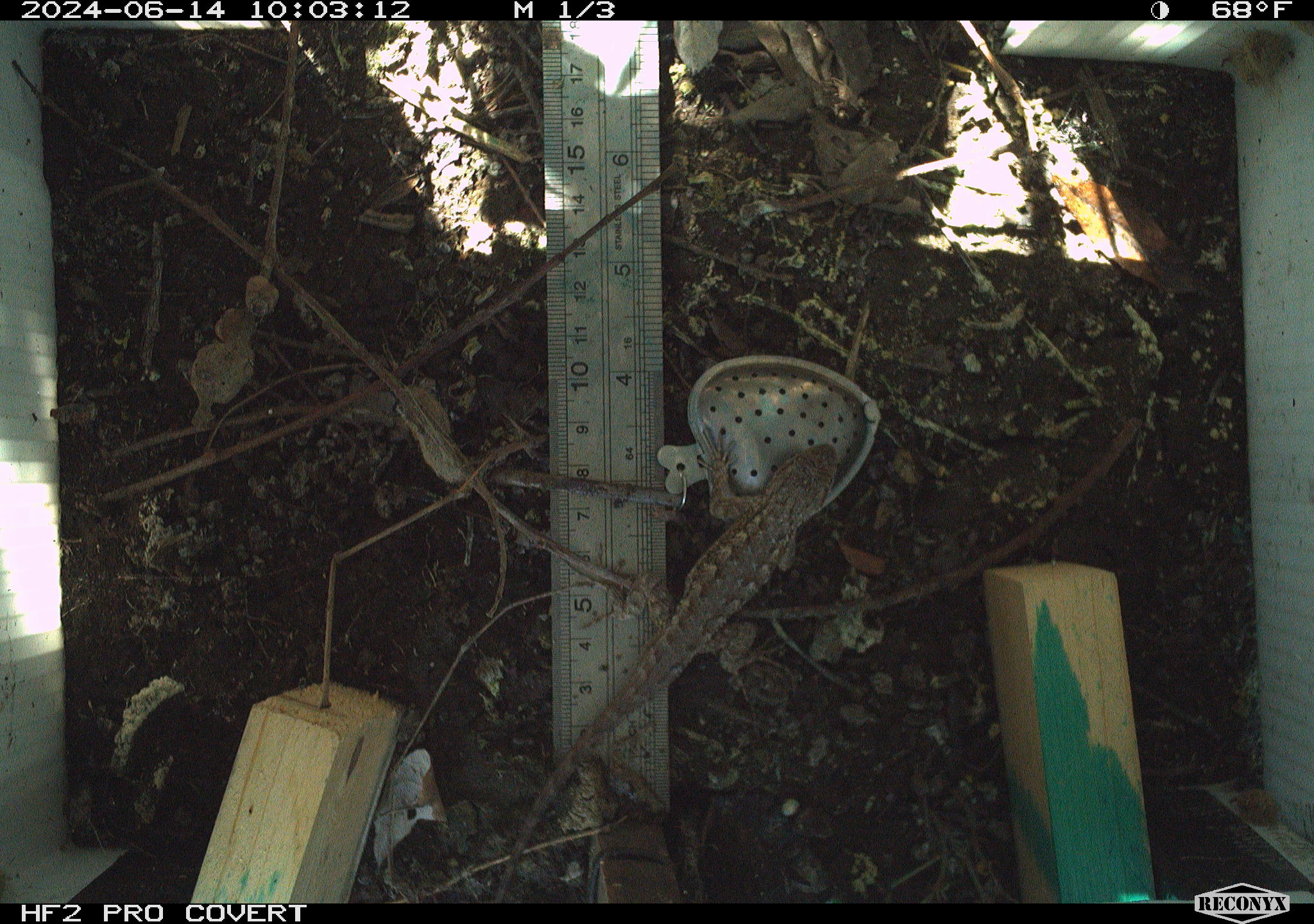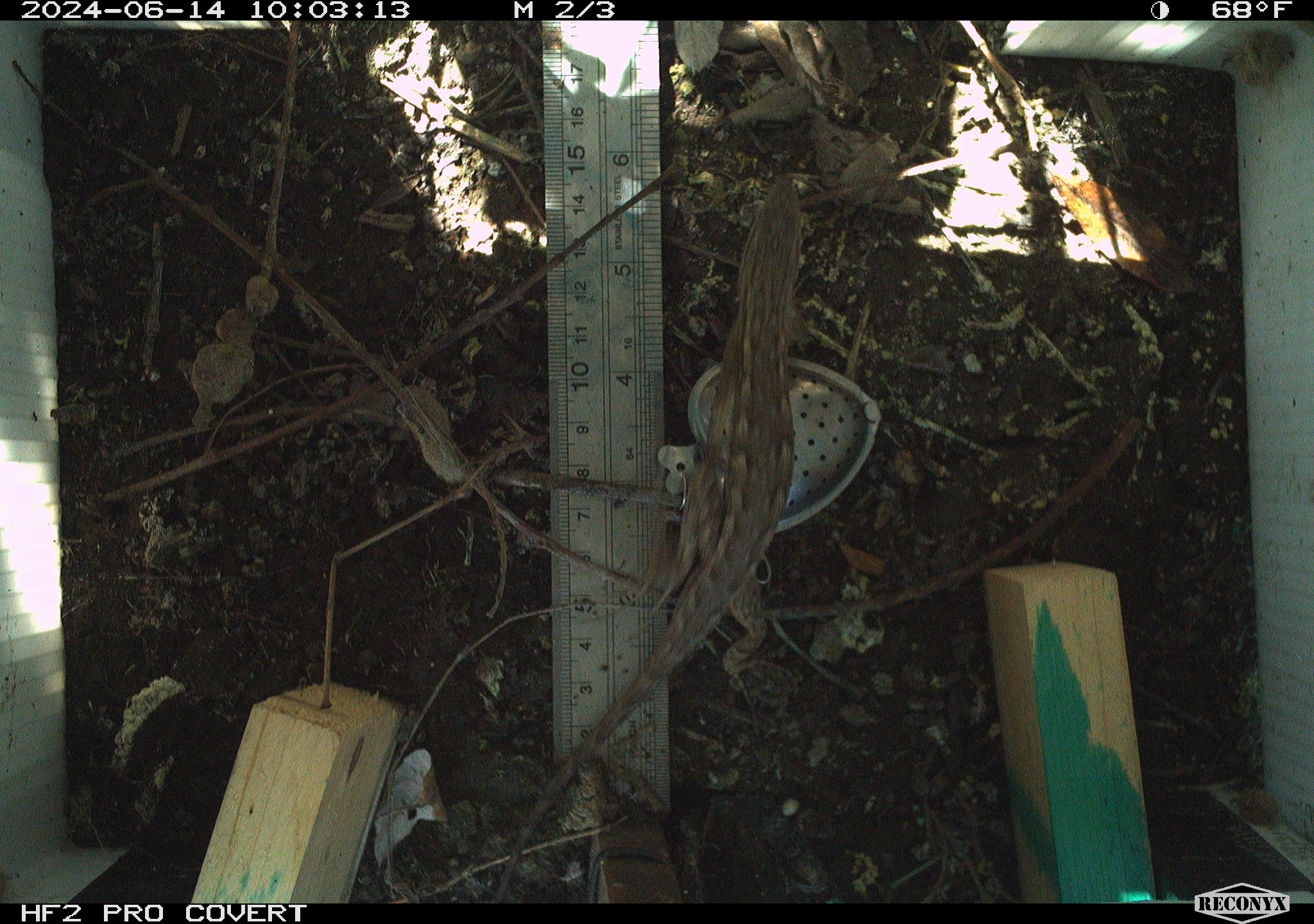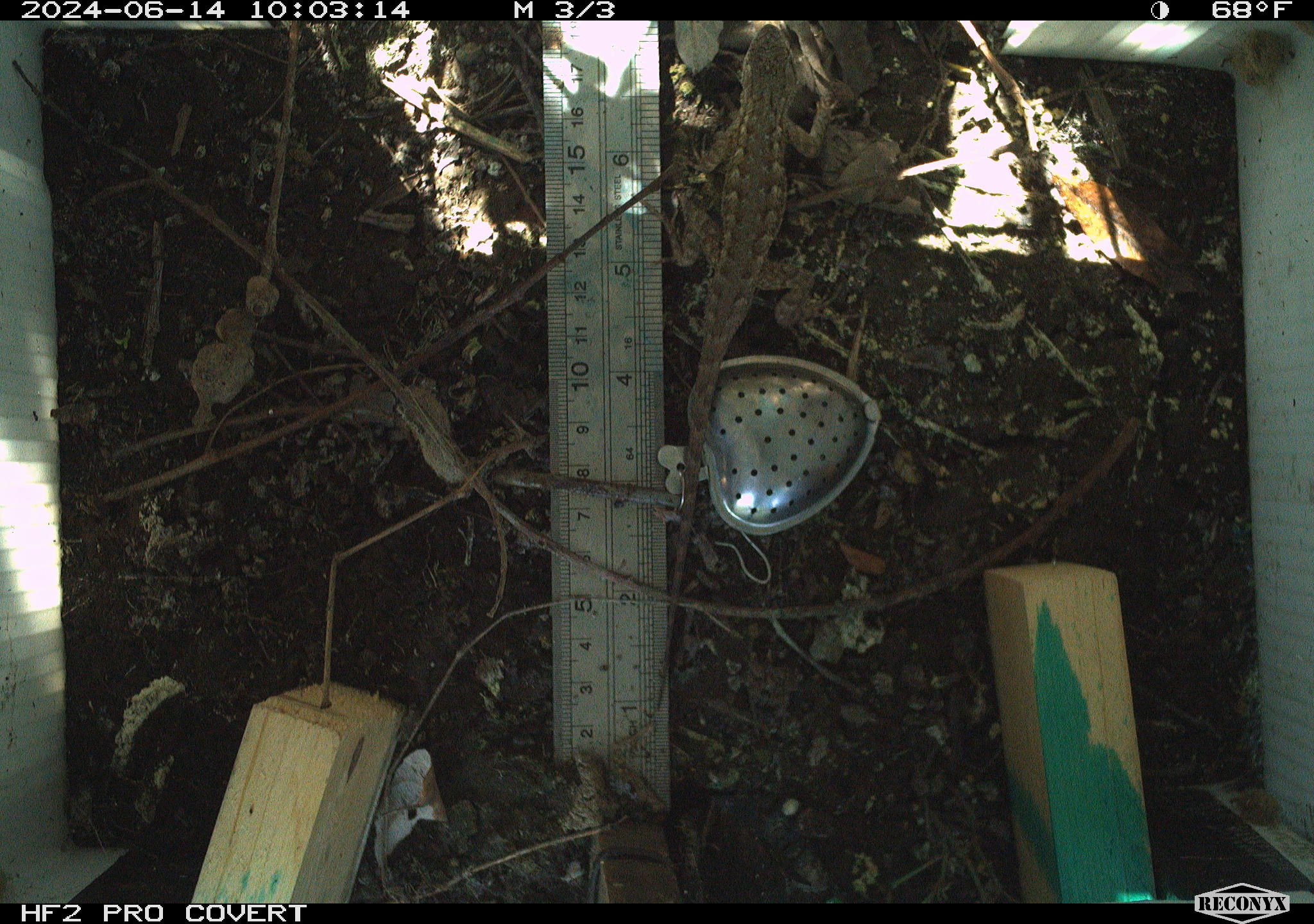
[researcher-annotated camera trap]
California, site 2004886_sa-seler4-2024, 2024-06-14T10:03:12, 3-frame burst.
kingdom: Animalia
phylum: Chordata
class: Reptilia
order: Squamata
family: Phrynosomatidae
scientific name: Phrynosomatidae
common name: phrynosomatid lizards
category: phrynosomatidae family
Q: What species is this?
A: Phrynosomatidae family (phrynosomatid lizards) (Phrynosomatidae).